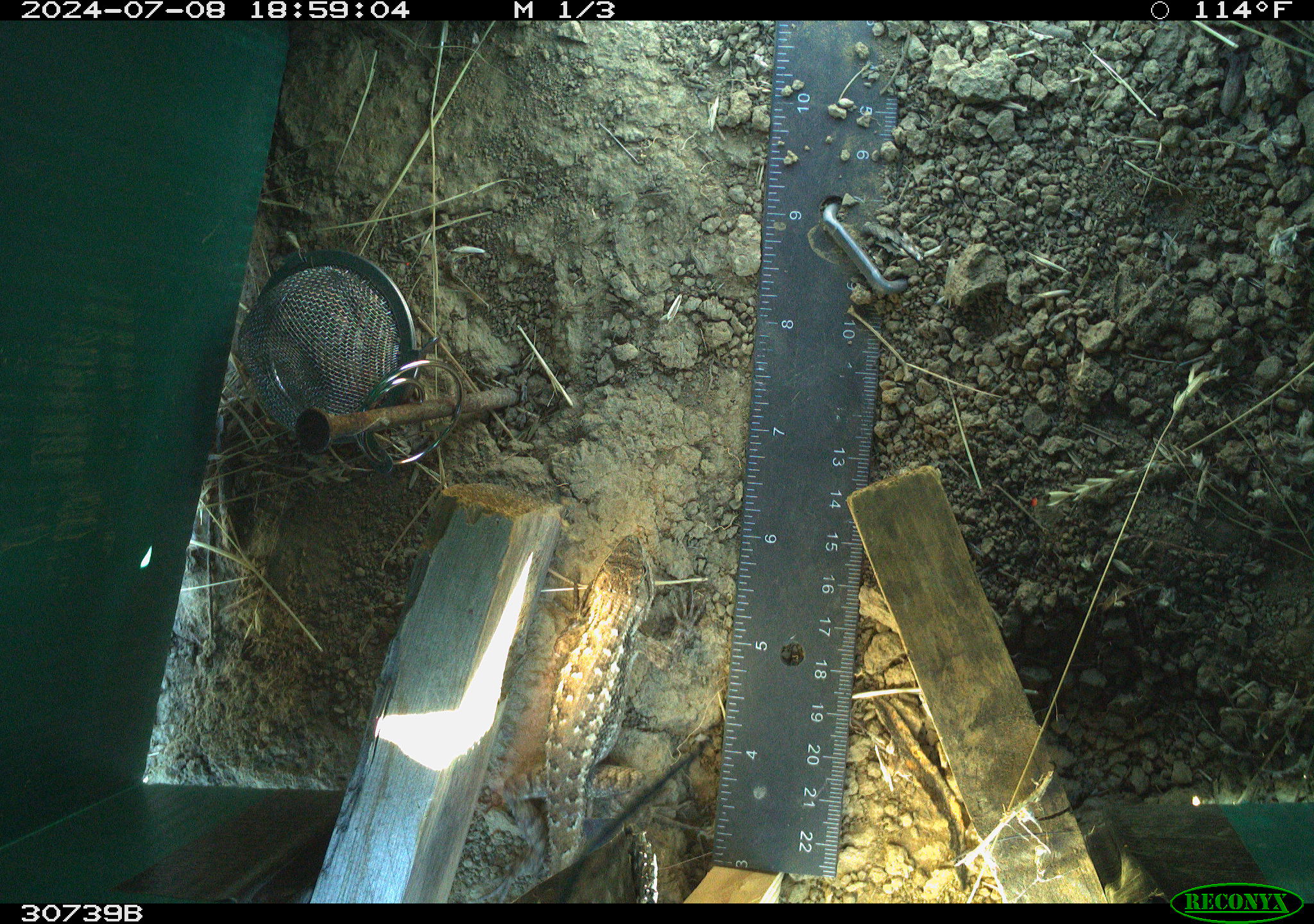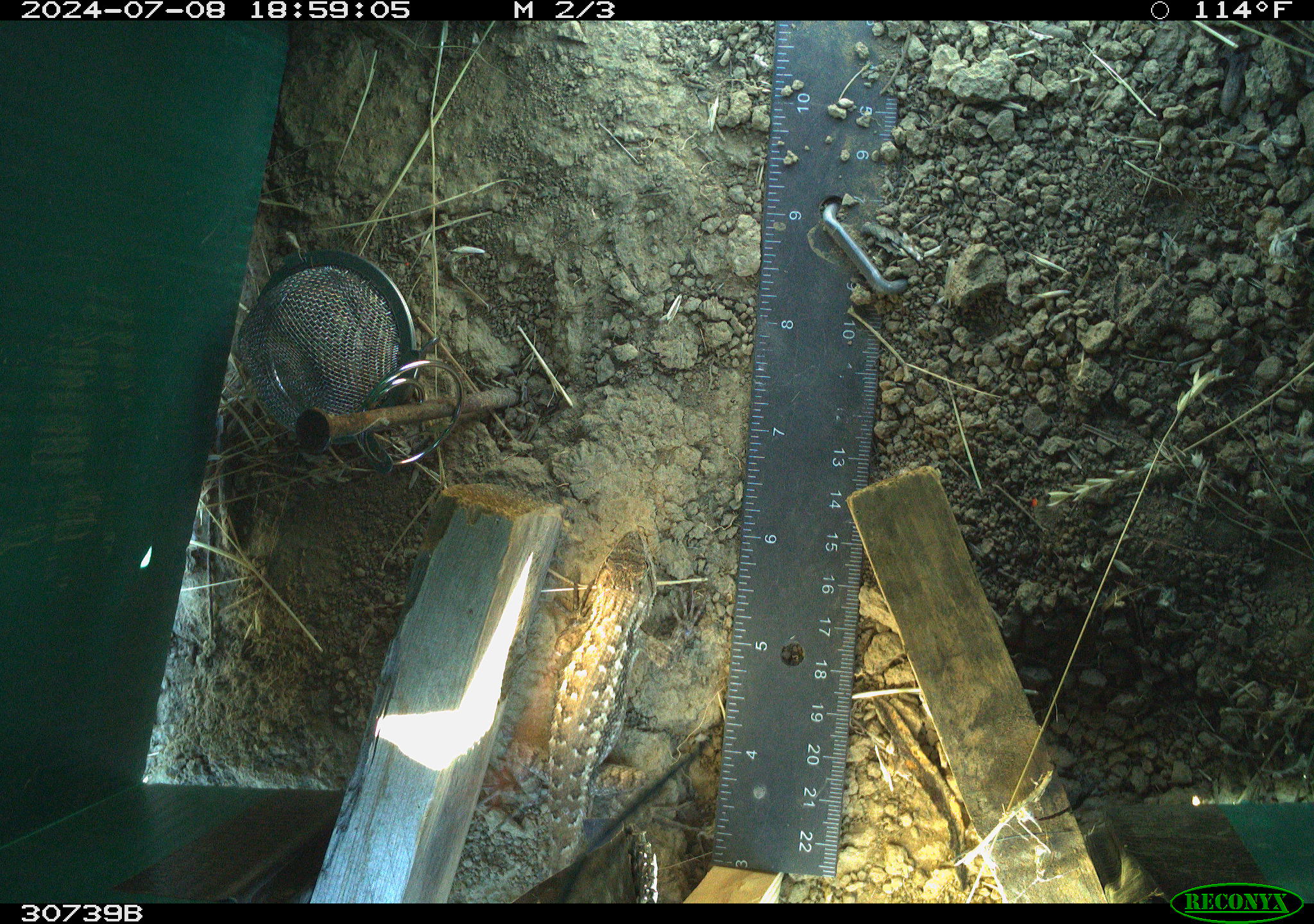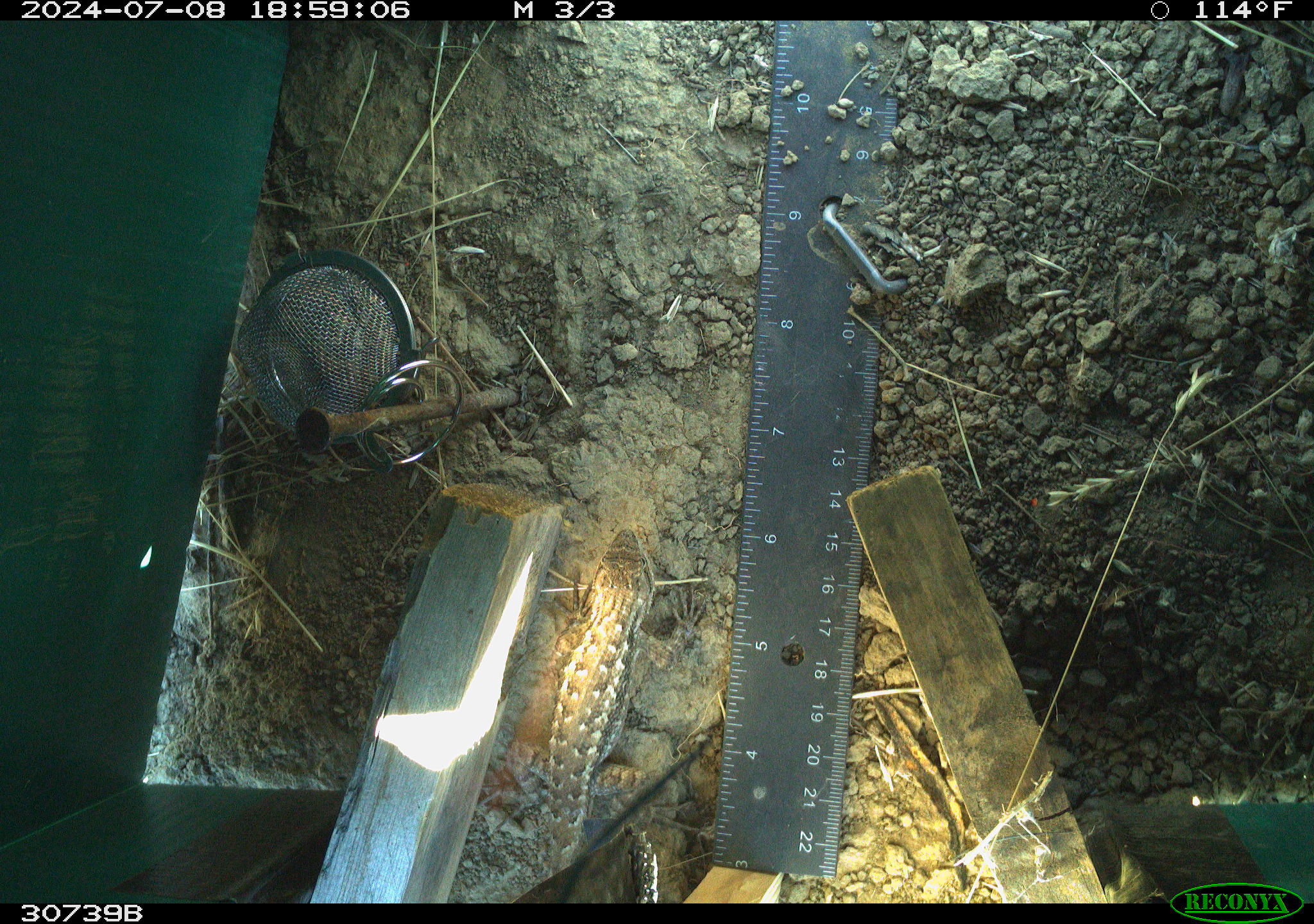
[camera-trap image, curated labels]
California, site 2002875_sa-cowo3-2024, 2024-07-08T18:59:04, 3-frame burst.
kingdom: Animalia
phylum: Chordata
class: Reptilia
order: Squamata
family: Phrynosomatidae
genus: Sceloporus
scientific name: Sceloporus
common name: spiny lizards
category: sceloporus species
Sceloporus species (spiny lizards) (Sceloporus).